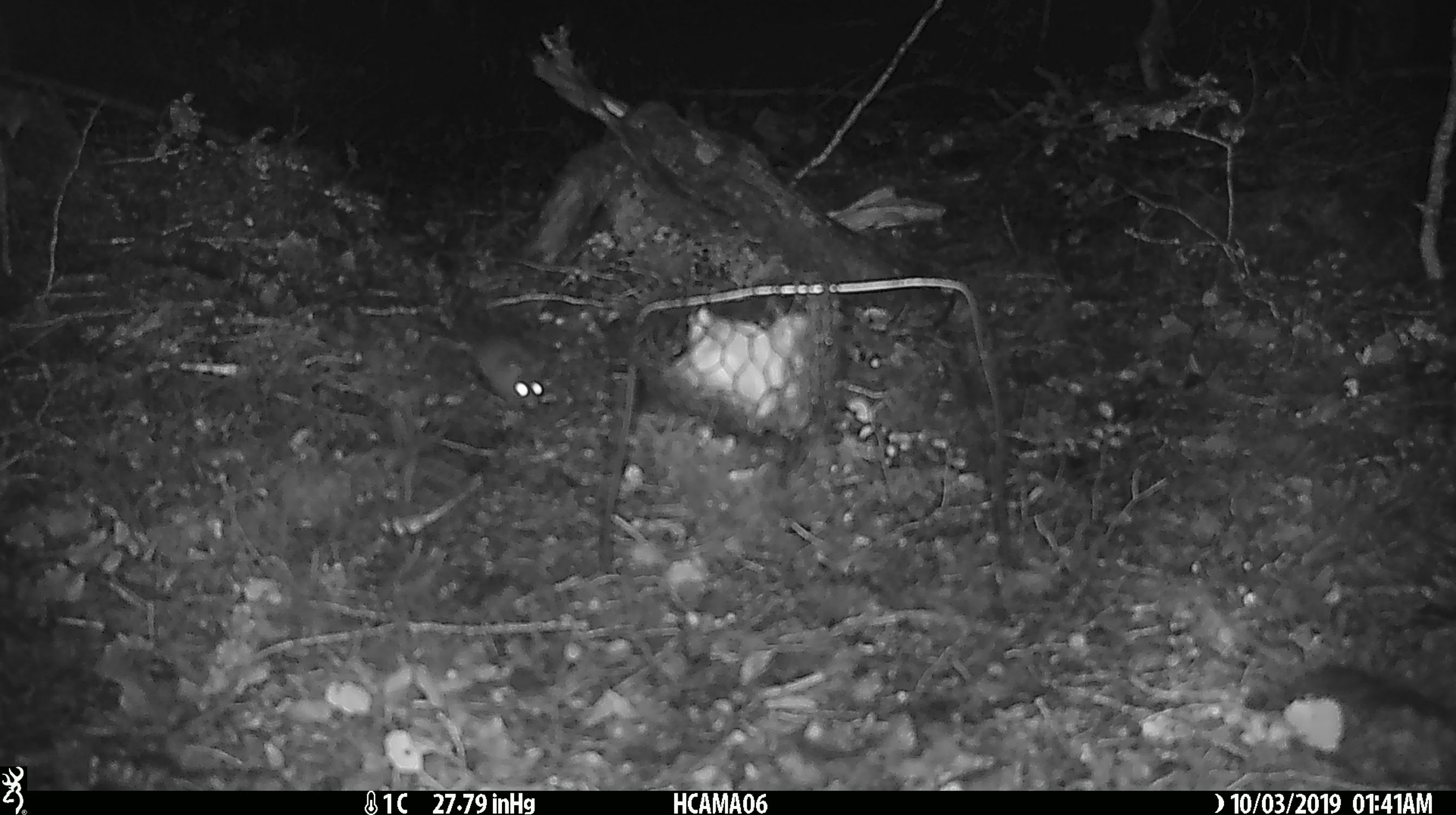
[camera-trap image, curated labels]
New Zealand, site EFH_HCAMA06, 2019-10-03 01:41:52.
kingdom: Animalia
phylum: Chordata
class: Mammalia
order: Rodentia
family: Muridae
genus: Mus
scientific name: Mus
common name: mouse